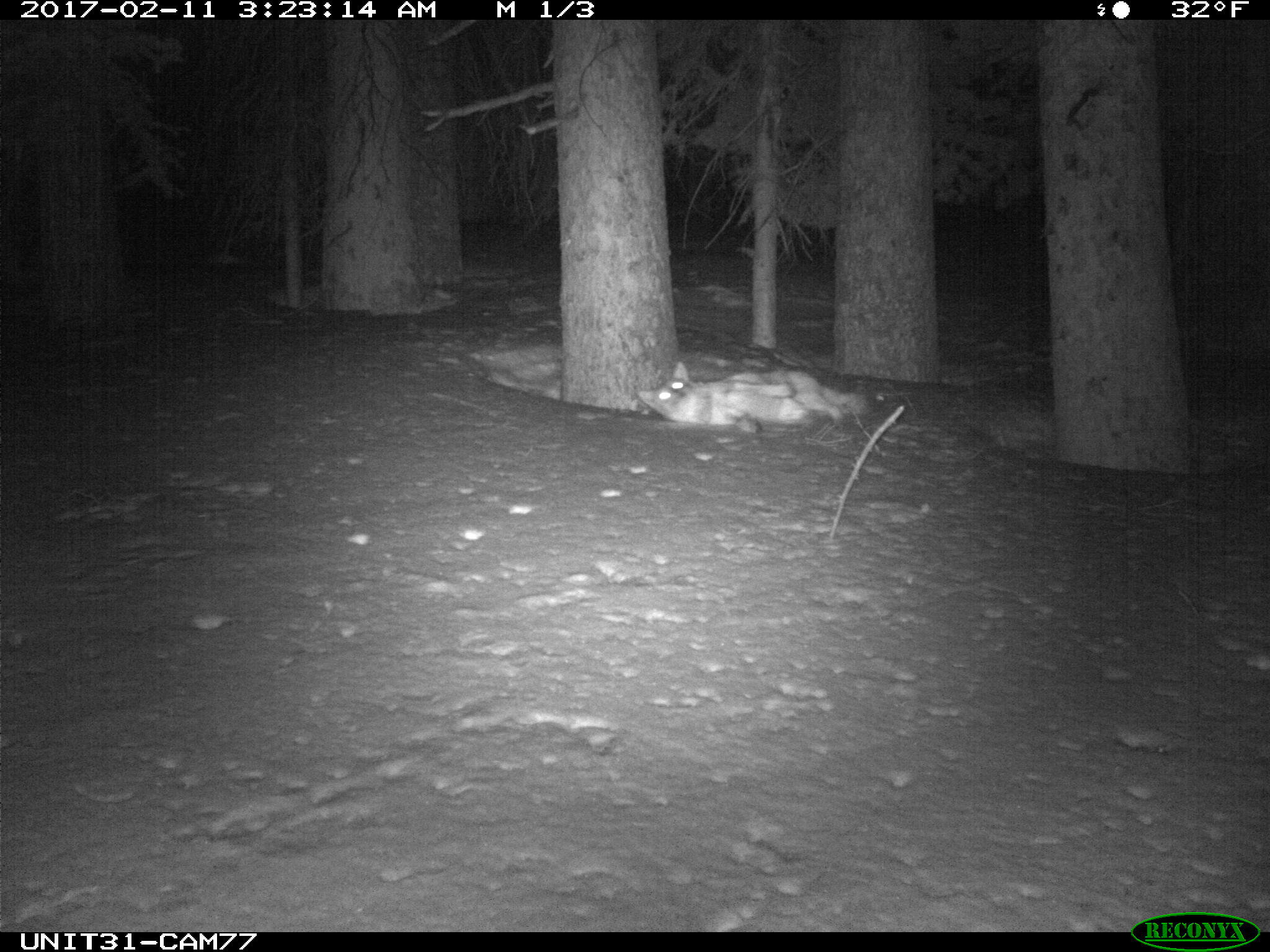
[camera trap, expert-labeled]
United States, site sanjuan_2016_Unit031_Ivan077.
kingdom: Animalia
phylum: Chordata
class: Mammalia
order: Carnivora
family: Canidae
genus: Canis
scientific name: Canis latrans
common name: coyote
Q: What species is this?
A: Canis latrans (coyote).